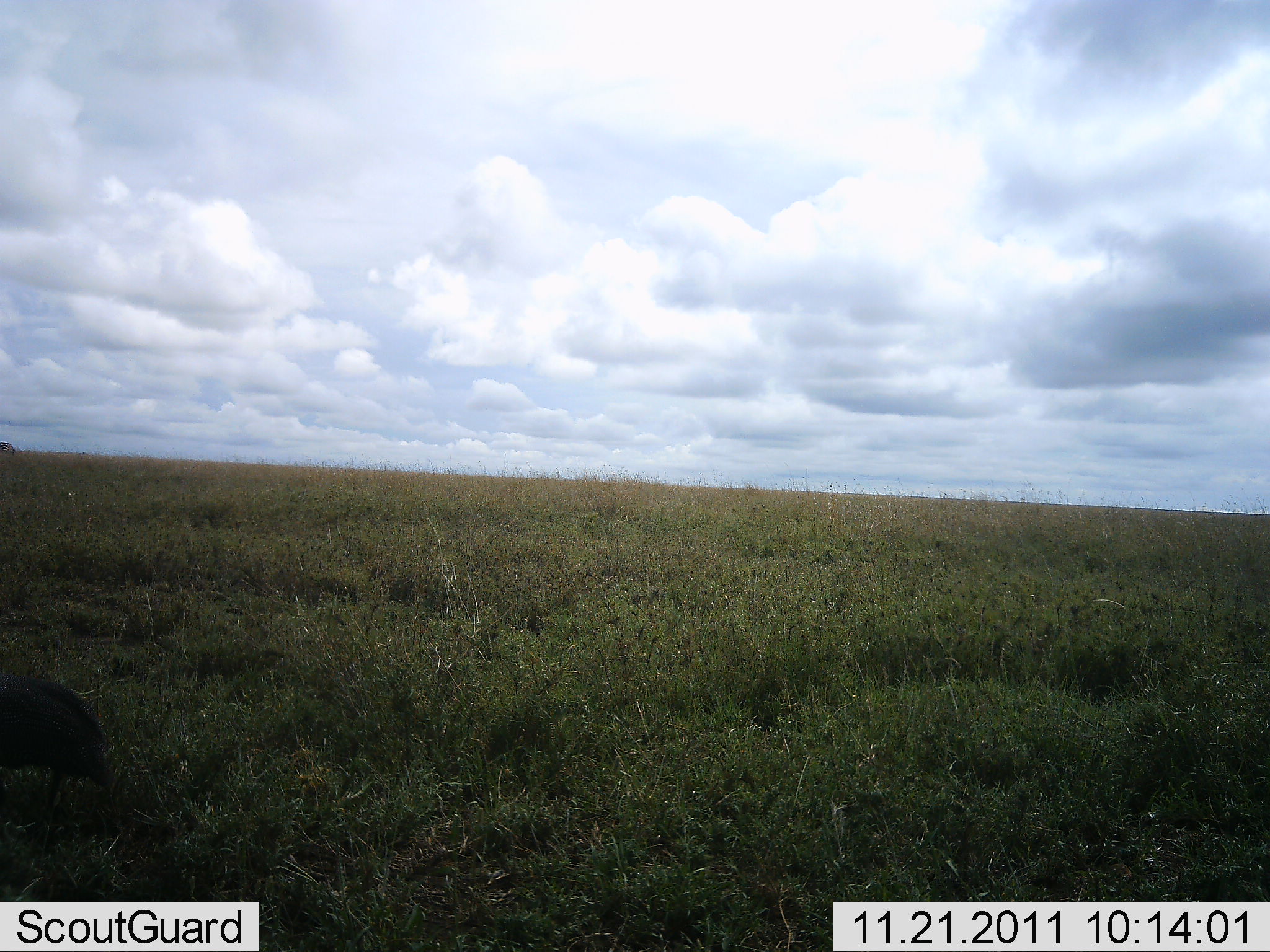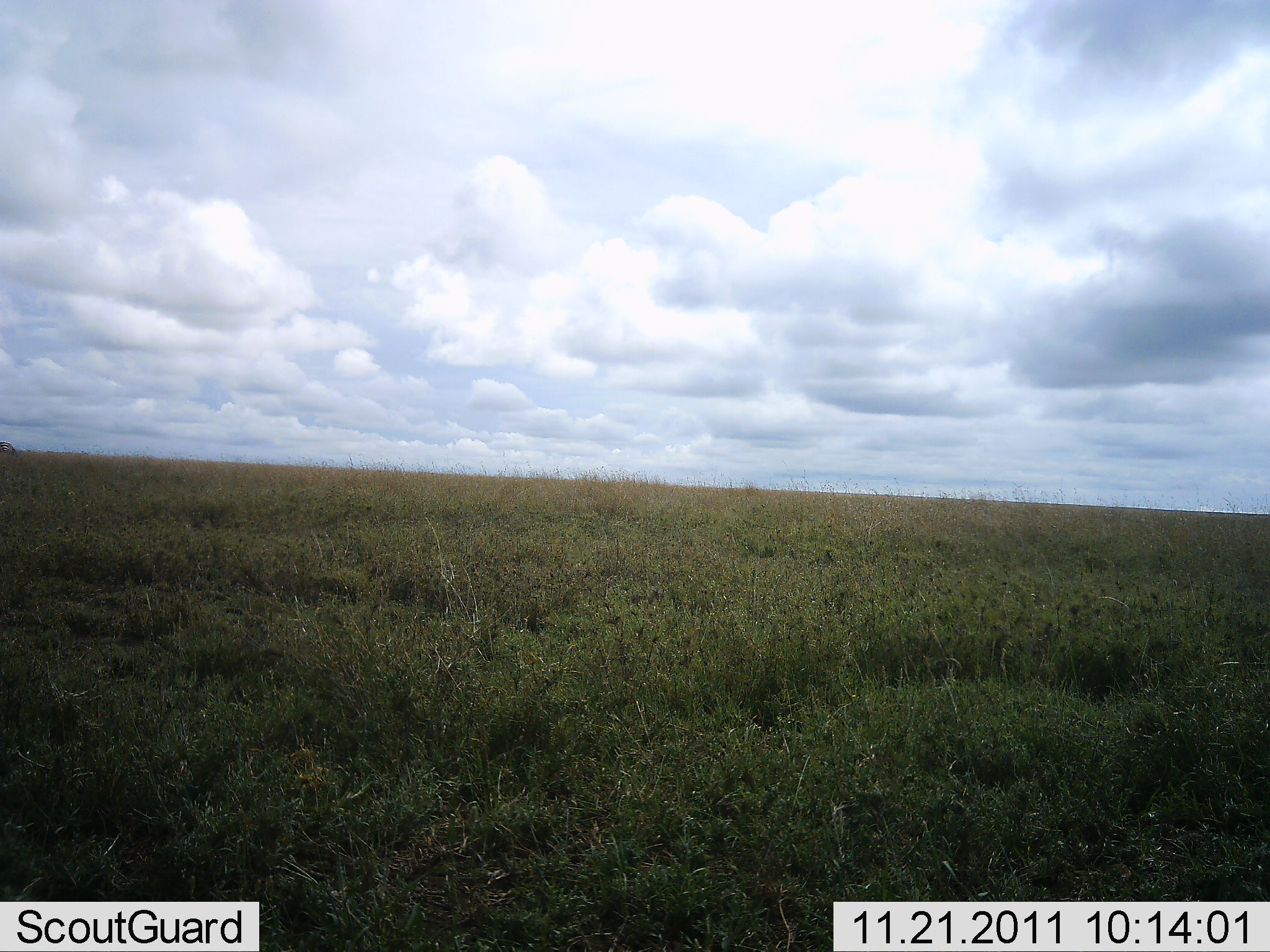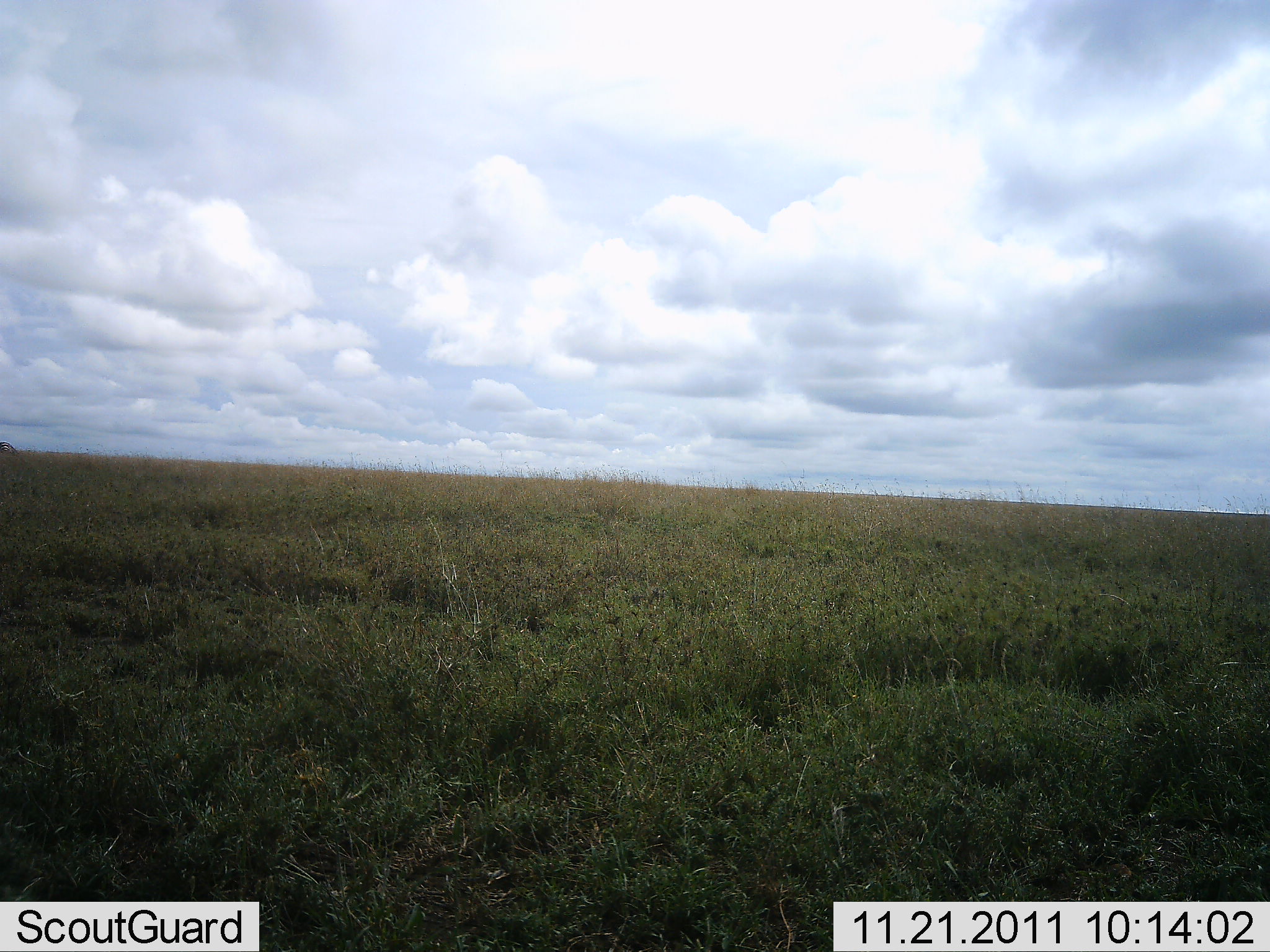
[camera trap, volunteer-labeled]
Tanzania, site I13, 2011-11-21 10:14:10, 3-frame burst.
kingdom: Animalia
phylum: Chordata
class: Aves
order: Galliformes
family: Numididae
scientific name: Numididae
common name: guinea fowl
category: guineafowl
Guineafowl (guinea fowl) (Numididae), count 1. Behavior (volunteer vote fractions): standing 9%, resting 0%, moving 82%, interacting 0%. Young present (vote fraction): 0%. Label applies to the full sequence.